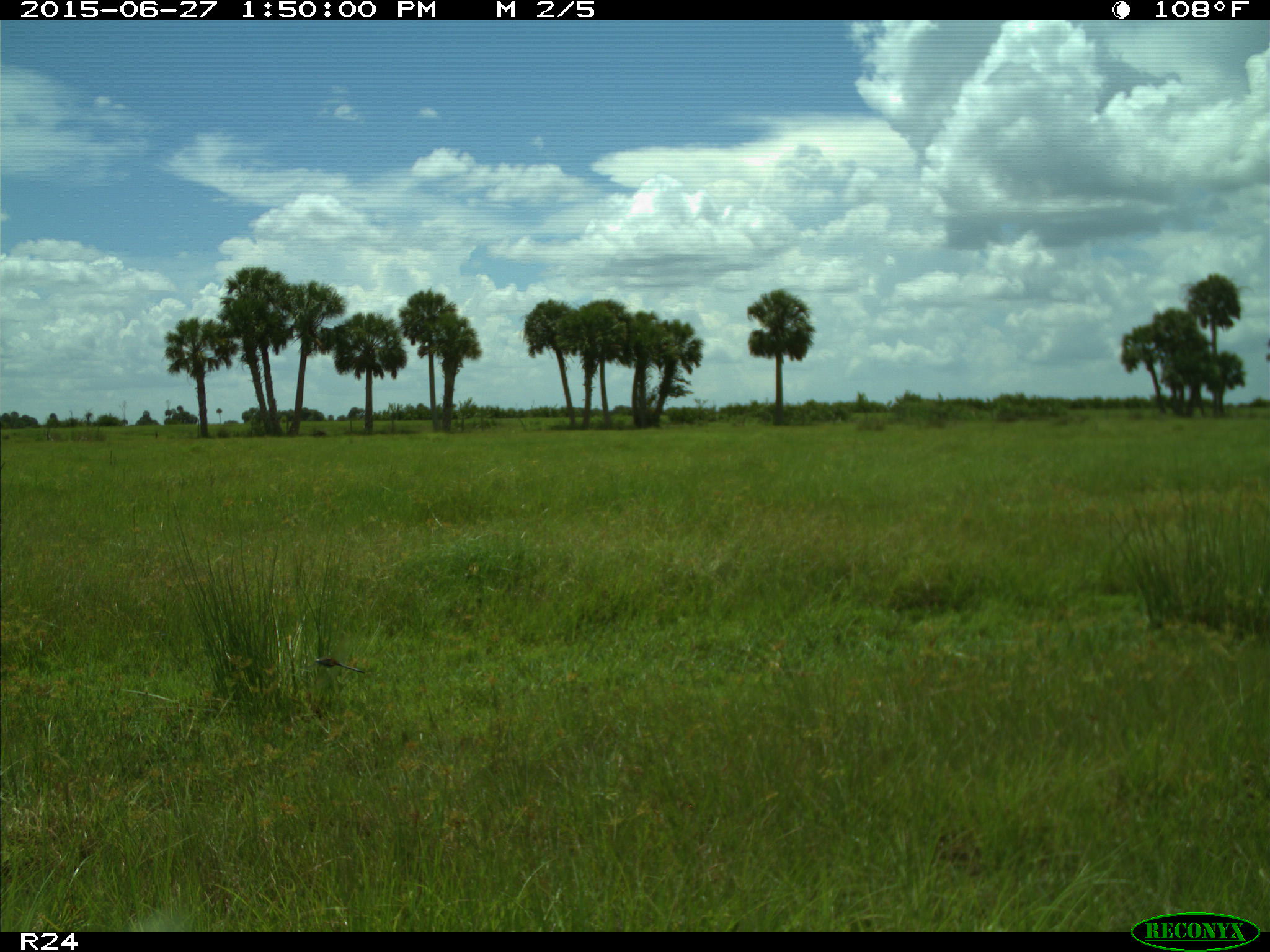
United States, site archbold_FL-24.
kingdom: Animalia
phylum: Chordata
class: Mammalia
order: Artiodactyla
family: Bovidae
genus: Bos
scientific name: Bos taurus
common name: domestic cow